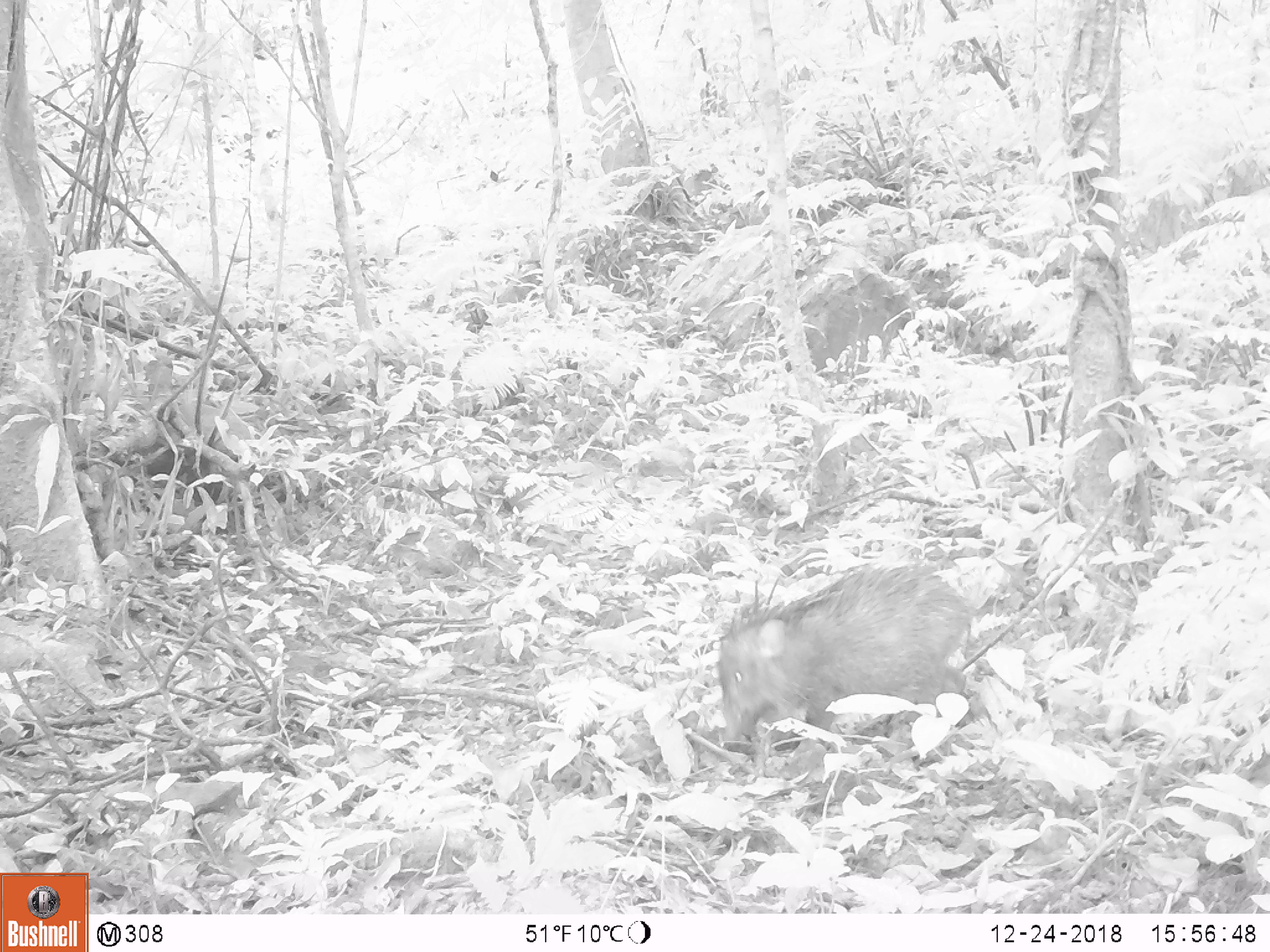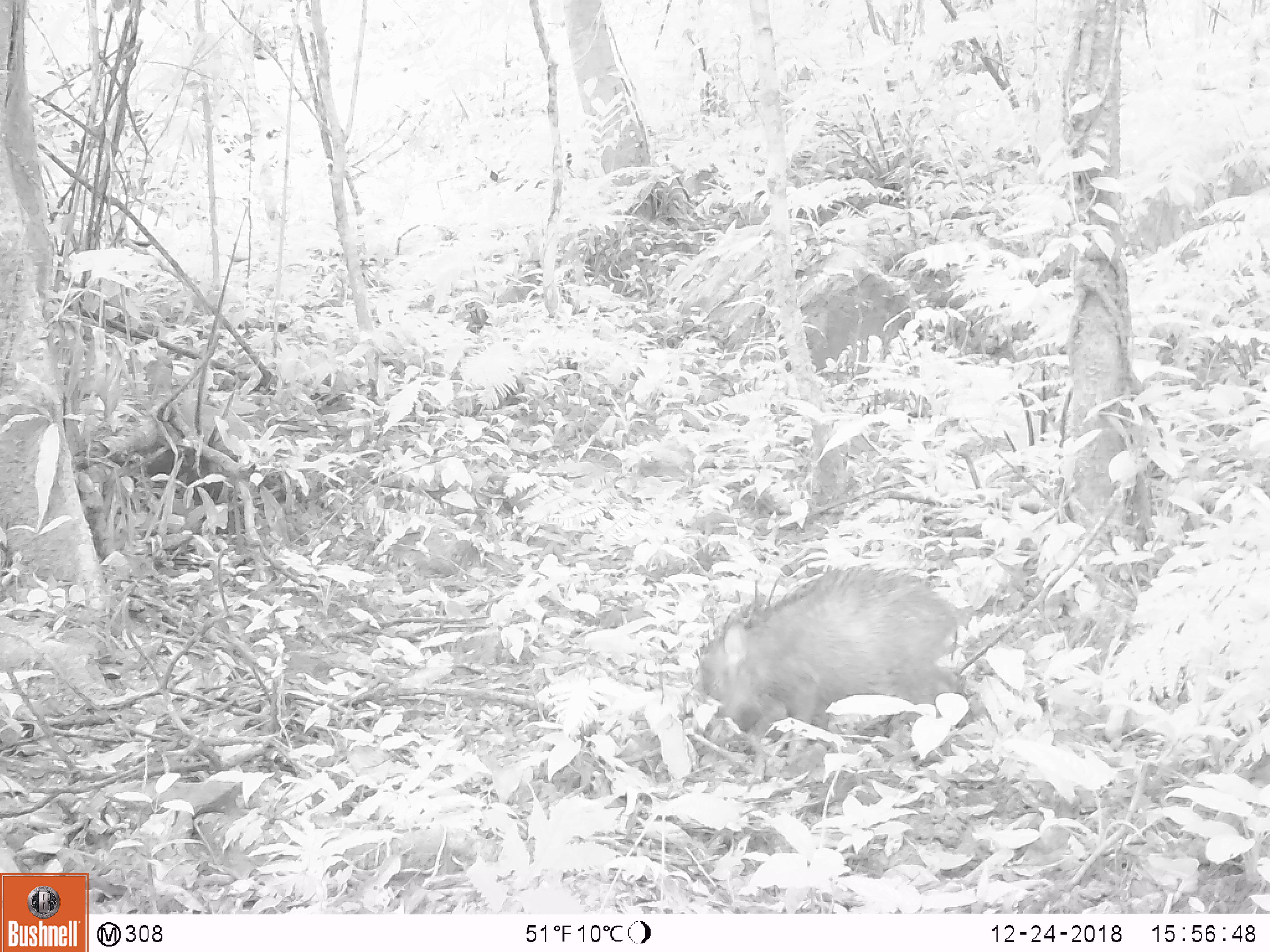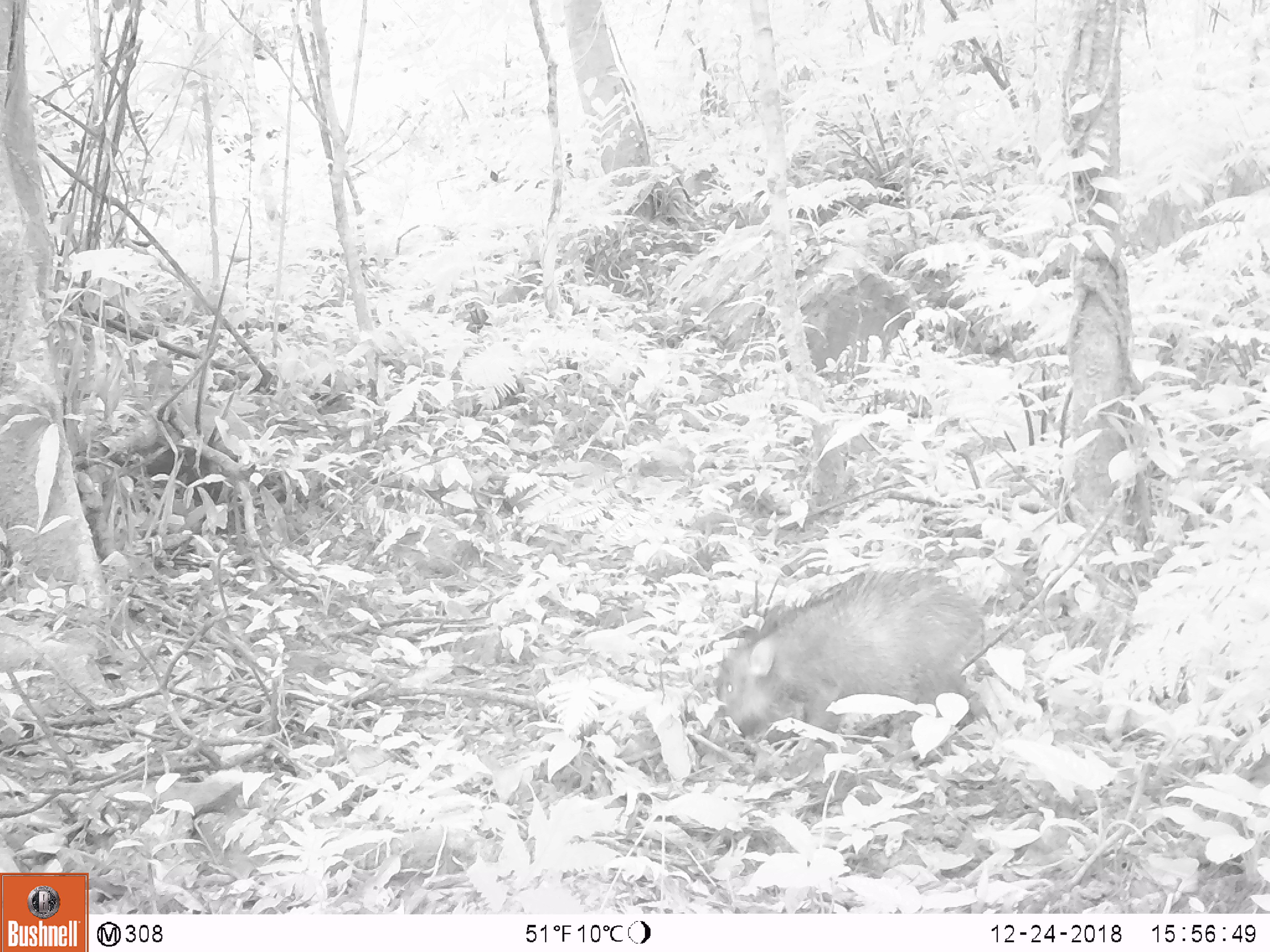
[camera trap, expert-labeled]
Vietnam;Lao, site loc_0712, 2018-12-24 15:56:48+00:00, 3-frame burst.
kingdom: Animalia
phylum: Chordata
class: Mammalia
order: Artiodactyla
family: Suidae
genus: Sus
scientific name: Sus scrofa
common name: eurasian wild pig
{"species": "eurasian wild pig (Sus scrofa)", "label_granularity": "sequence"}